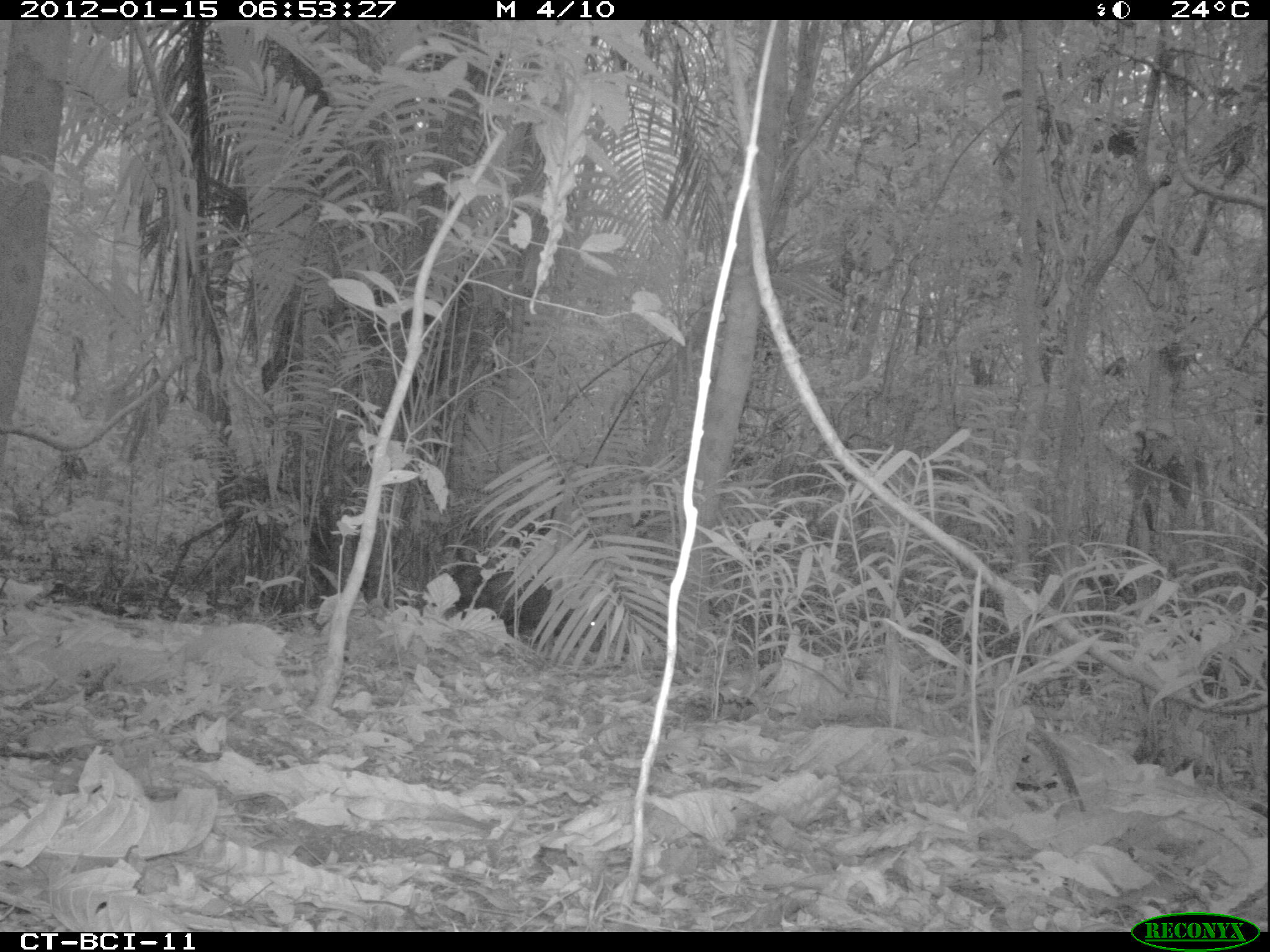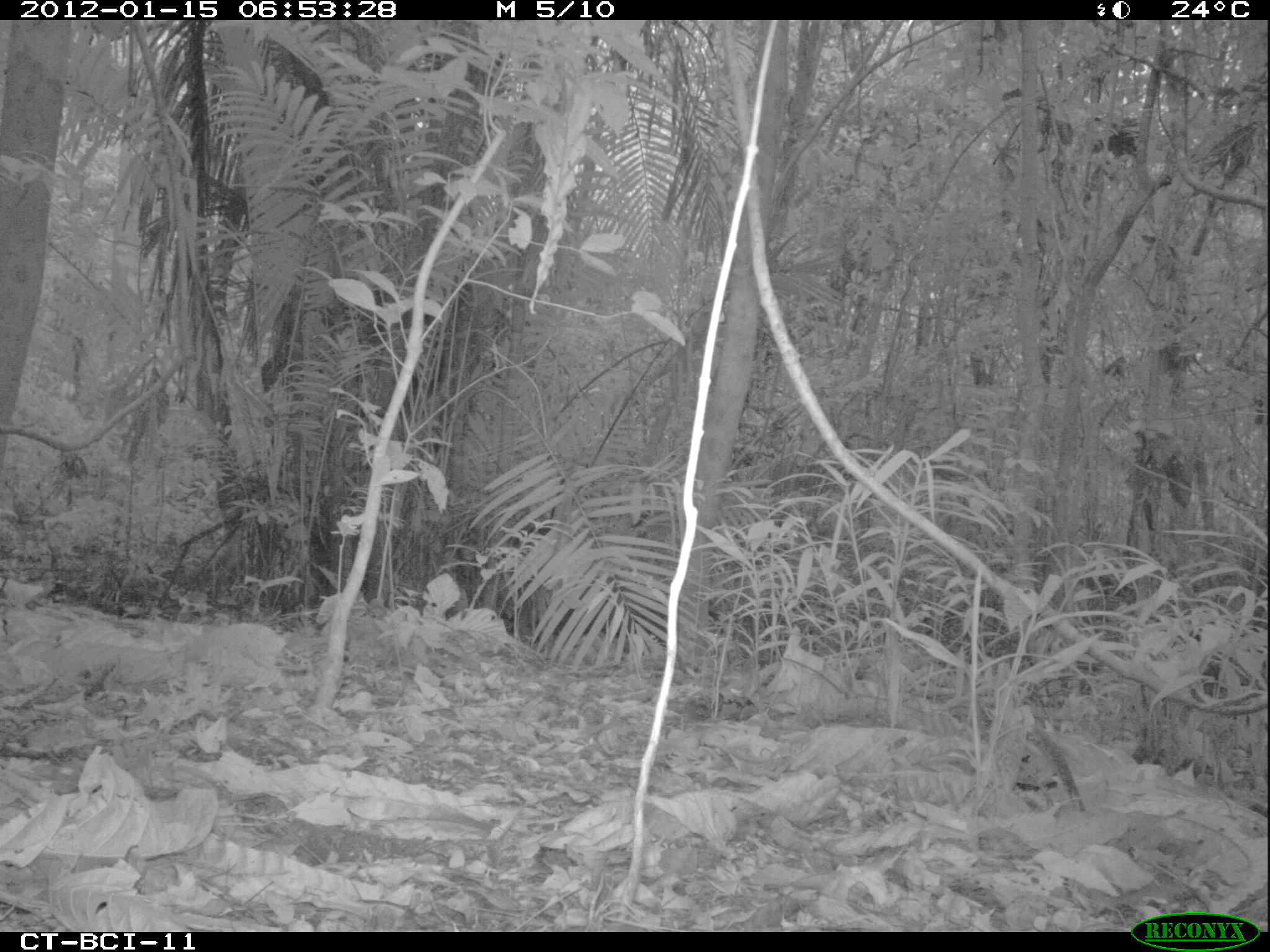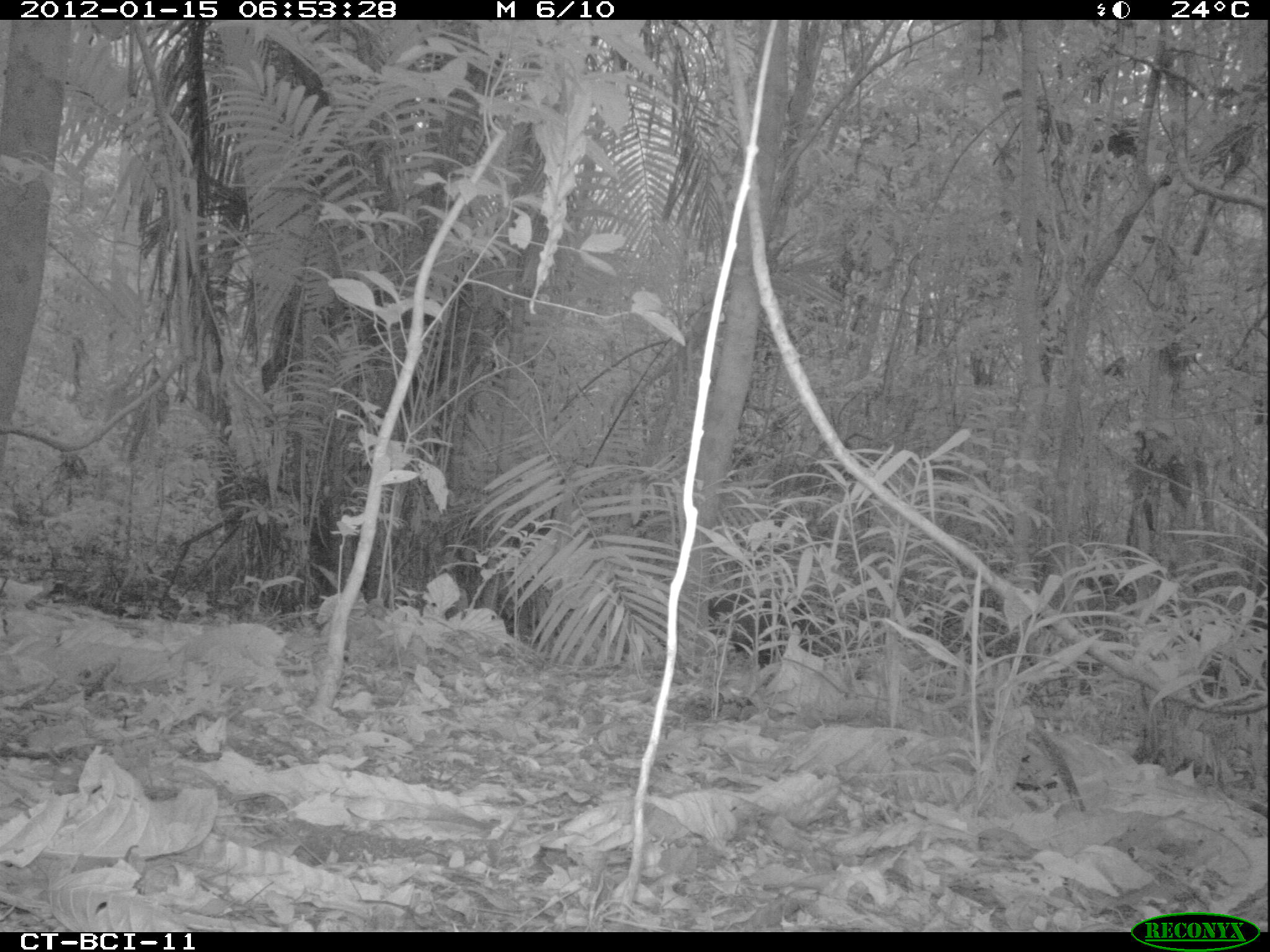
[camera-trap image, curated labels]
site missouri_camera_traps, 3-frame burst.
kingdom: Animalia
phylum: Chordata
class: Mammalia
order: Artiodactyla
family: Tayassuidae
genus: Pecari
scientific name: Pecari tajacu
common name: collared peccary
Collared peccary (Pecari tajacu). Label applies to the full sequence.